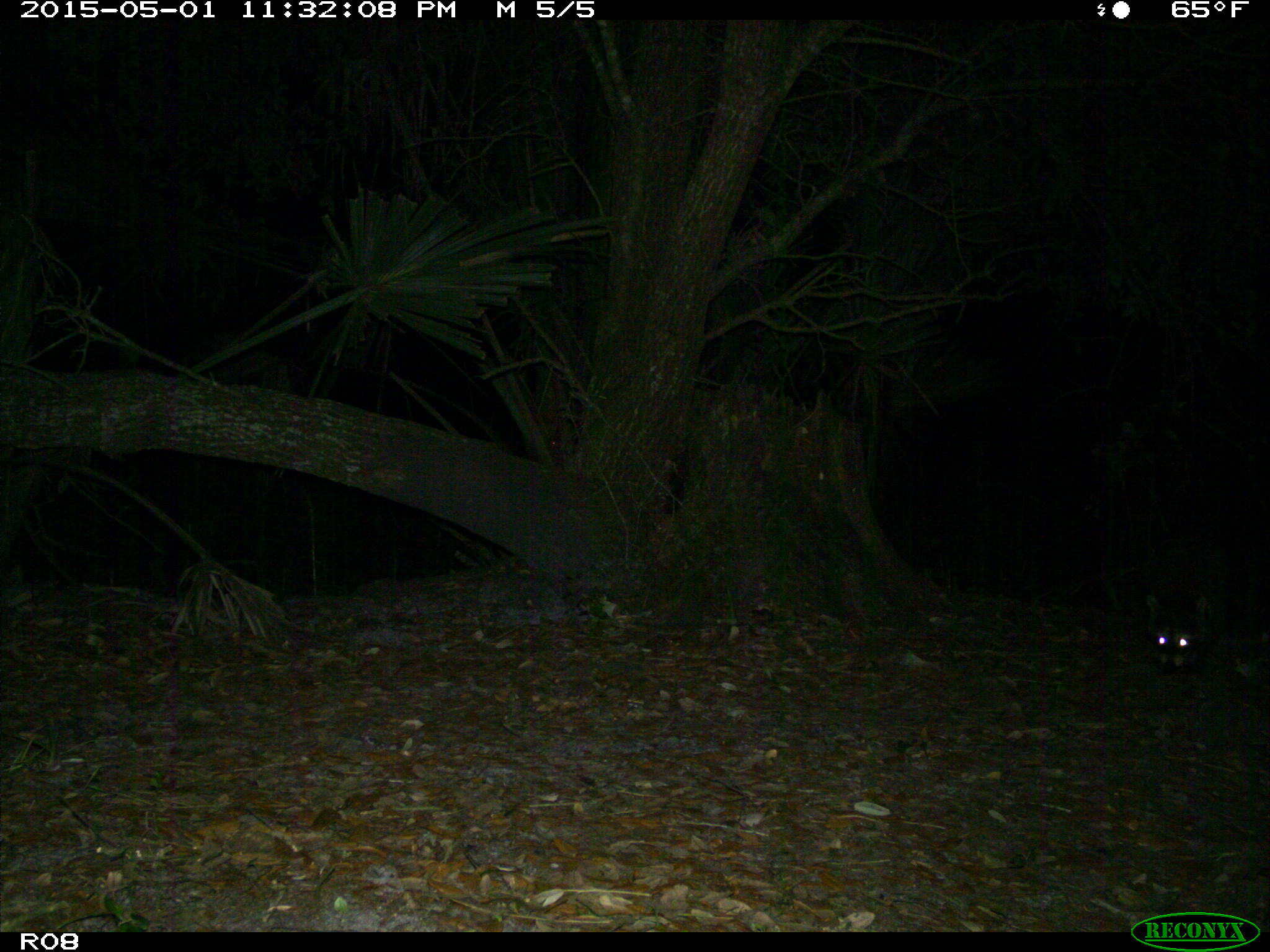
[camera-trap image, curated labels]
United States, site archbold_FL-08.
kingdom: Animalia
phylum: Chordata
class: Mammalia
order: Carnivora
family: Procyonidae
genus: Procyon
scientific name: Procyon lotor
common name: common raccoon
Procyon lotor (common raccoon).